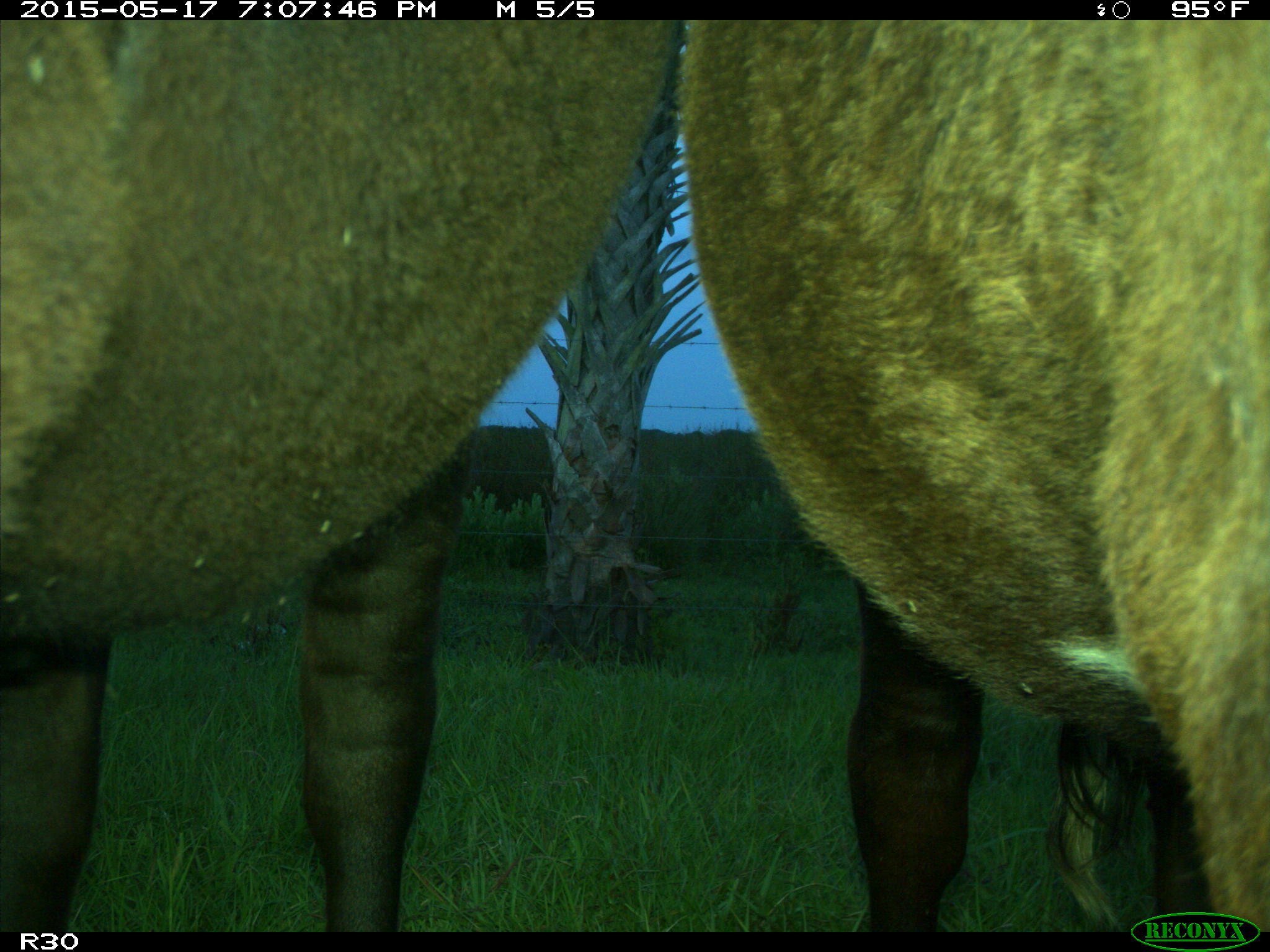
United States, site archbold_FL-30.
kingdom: Animalia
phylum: Chordata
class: Mammalia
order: Artiodactyla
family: Bovidae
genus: Bos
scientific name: Bos taurus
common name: domestic cow